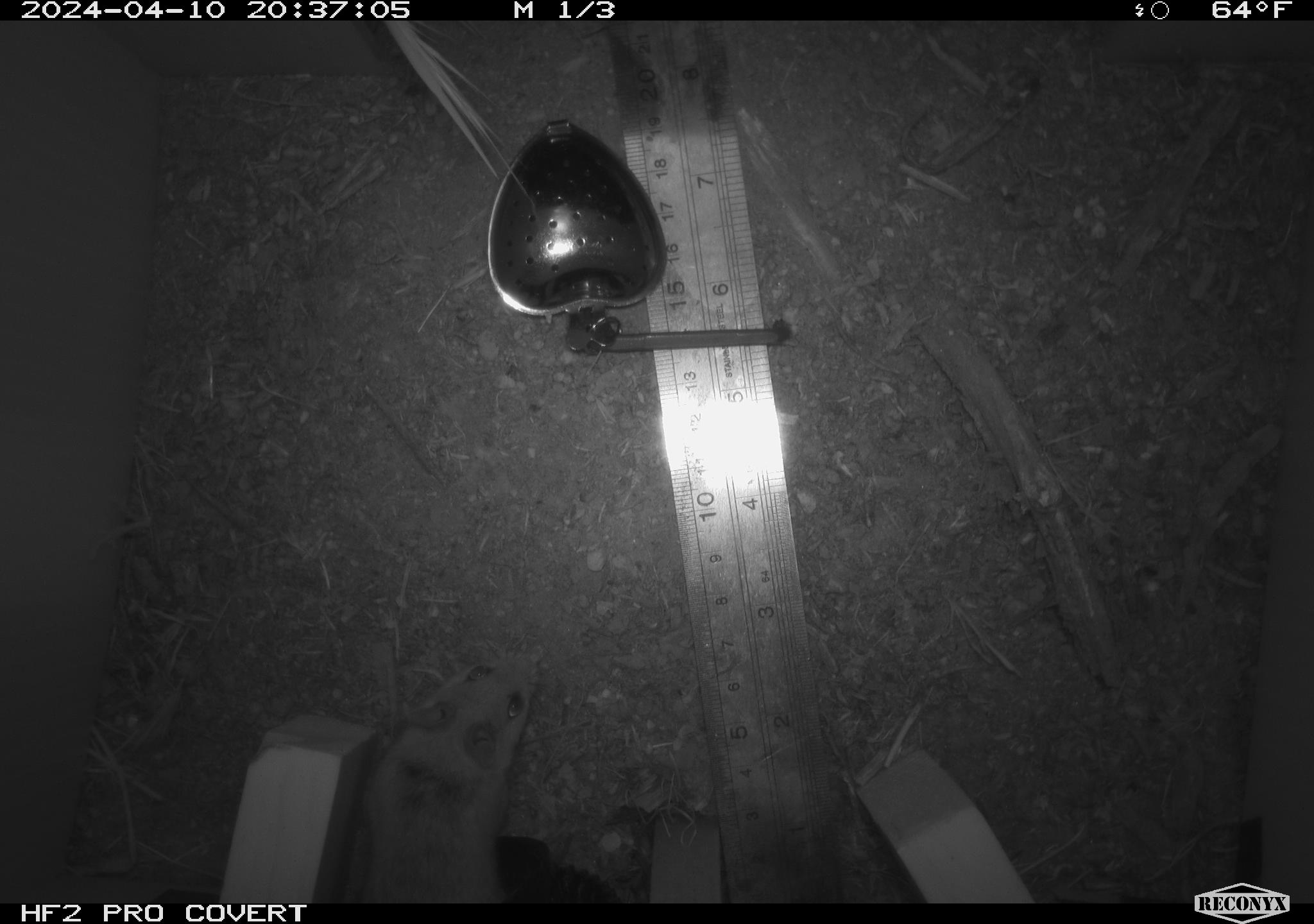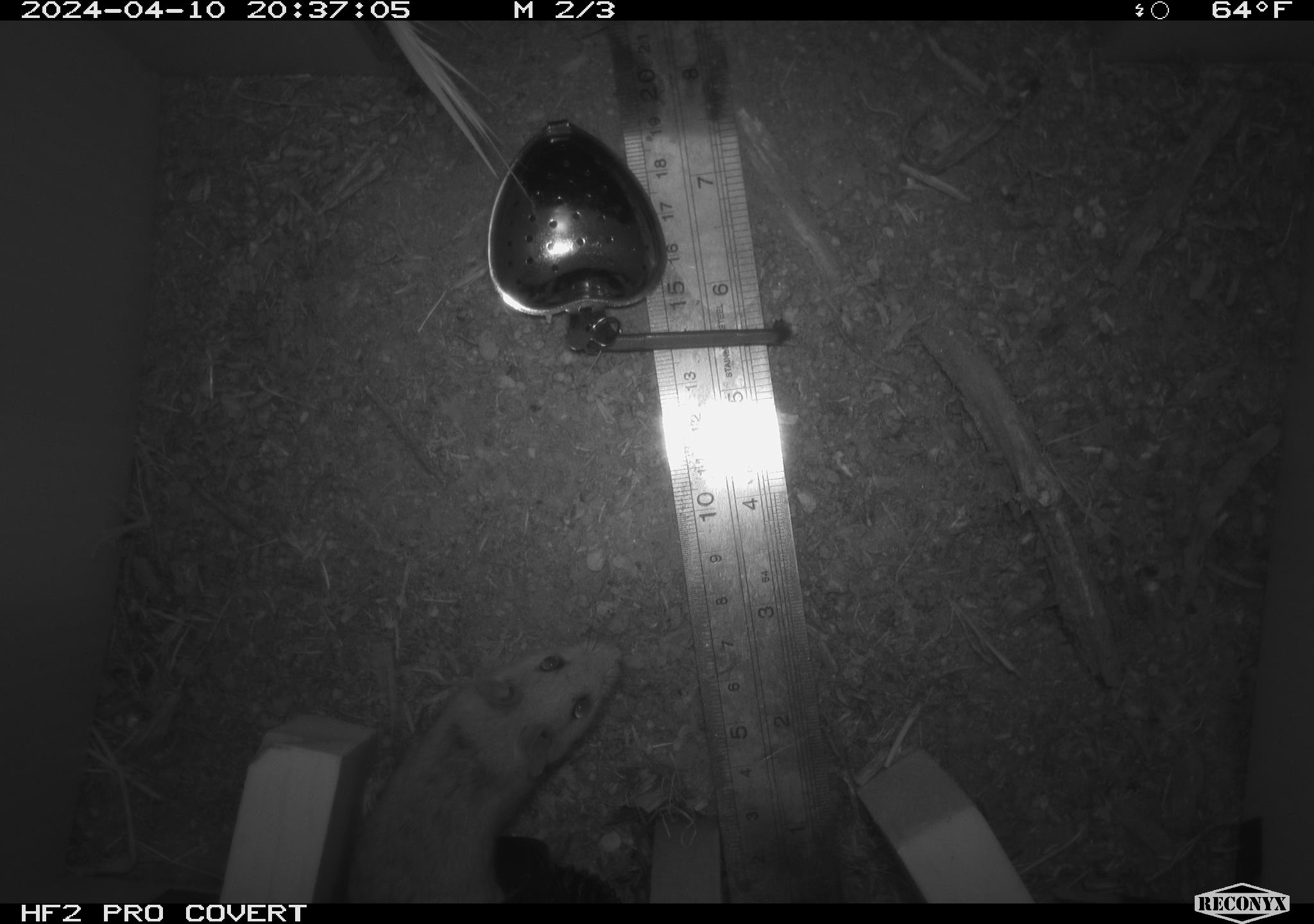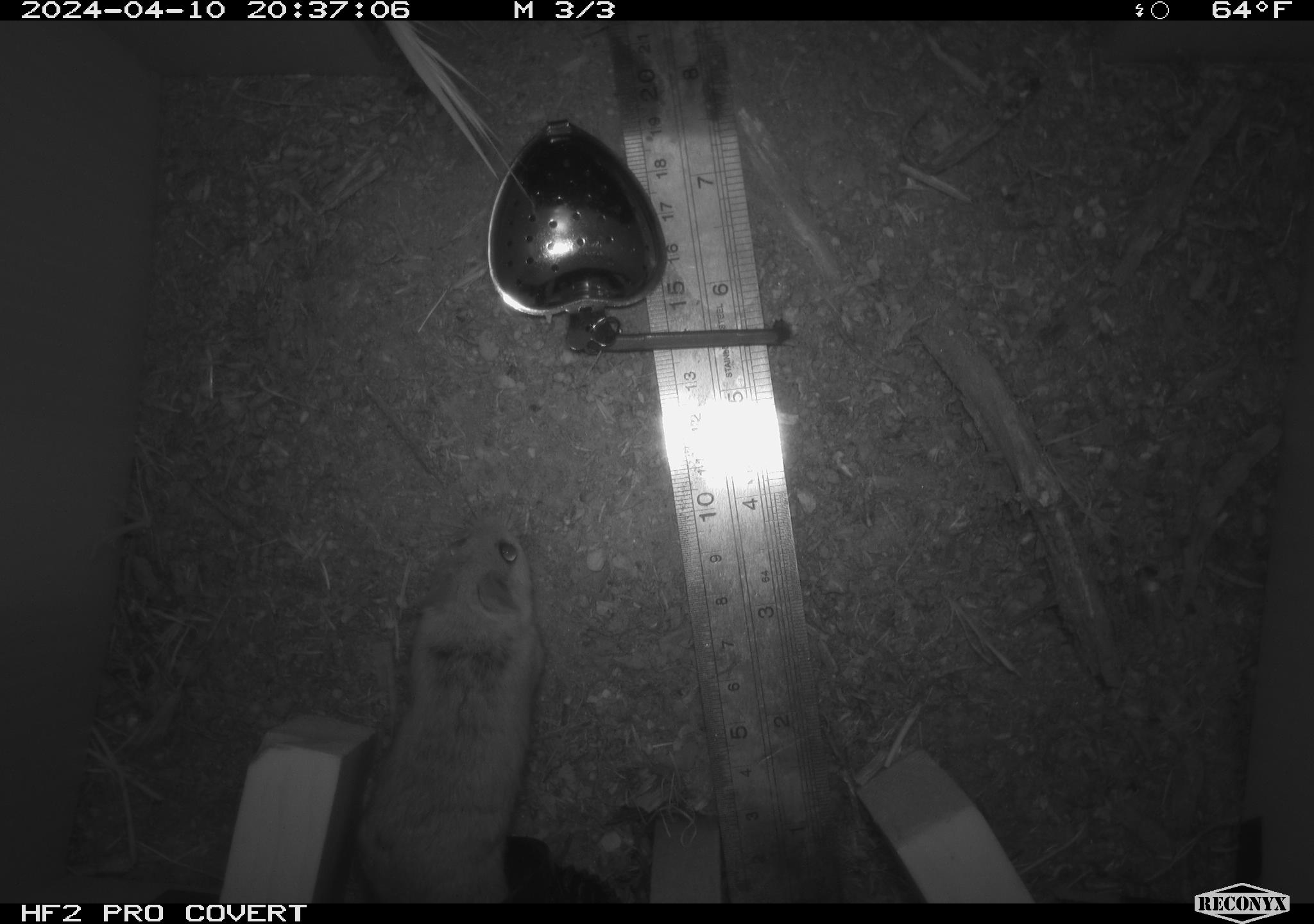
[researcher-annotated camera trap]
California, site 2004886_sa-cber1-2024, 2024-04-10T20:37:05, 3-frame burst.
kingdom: Animalia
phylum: Chordata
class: Mammalia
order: Rodentia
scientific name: Rodentia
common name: mouse species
Mouse species (Rodentia).